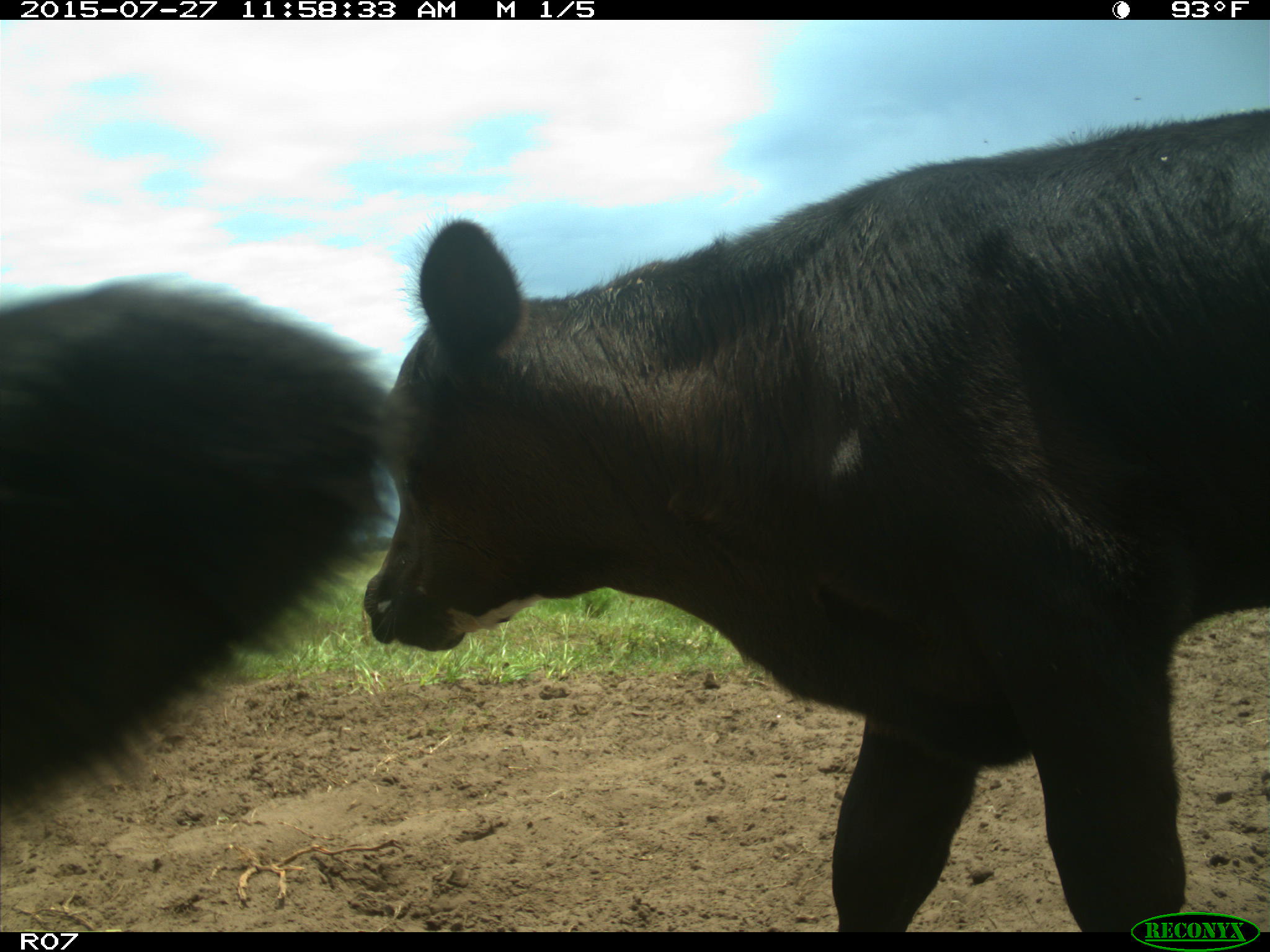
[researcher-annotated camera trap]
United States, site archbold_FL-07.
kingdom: Animalia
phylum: Chordata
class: Mammalia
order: Artiodactyla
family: Bovidae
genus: Bos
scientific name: Bos taurus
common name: domestic cow